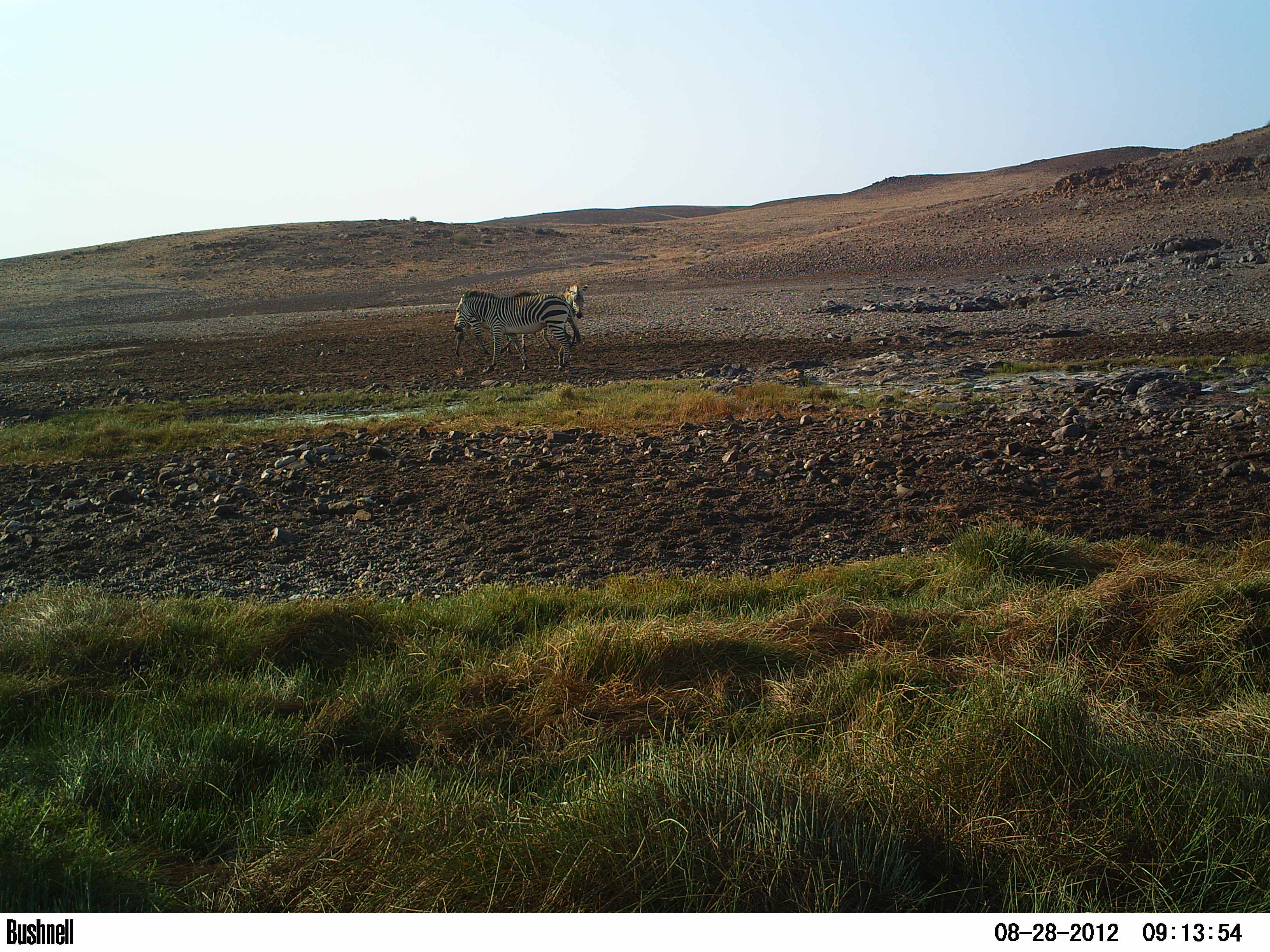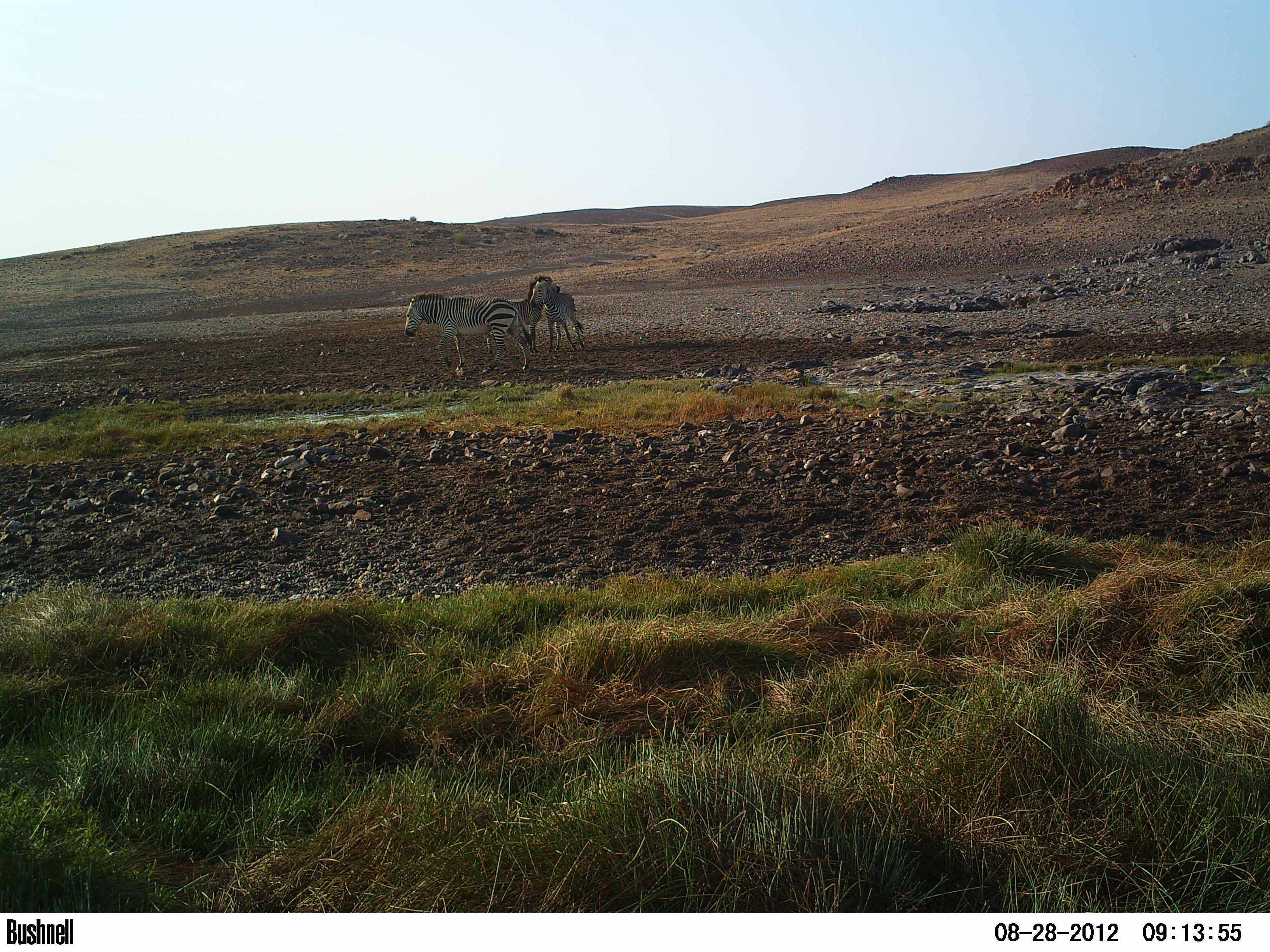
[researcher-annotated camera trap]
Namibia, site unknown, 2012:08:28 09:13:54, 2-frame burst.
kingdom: Animalia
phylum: Chordata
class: Mammalia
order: Perissodactyla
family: Equidae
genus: Equus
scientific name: Equus zebra hartmannae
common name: hartmann's mountain zebra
Equus zebra hartmannae (hartmann's mountain zebra).